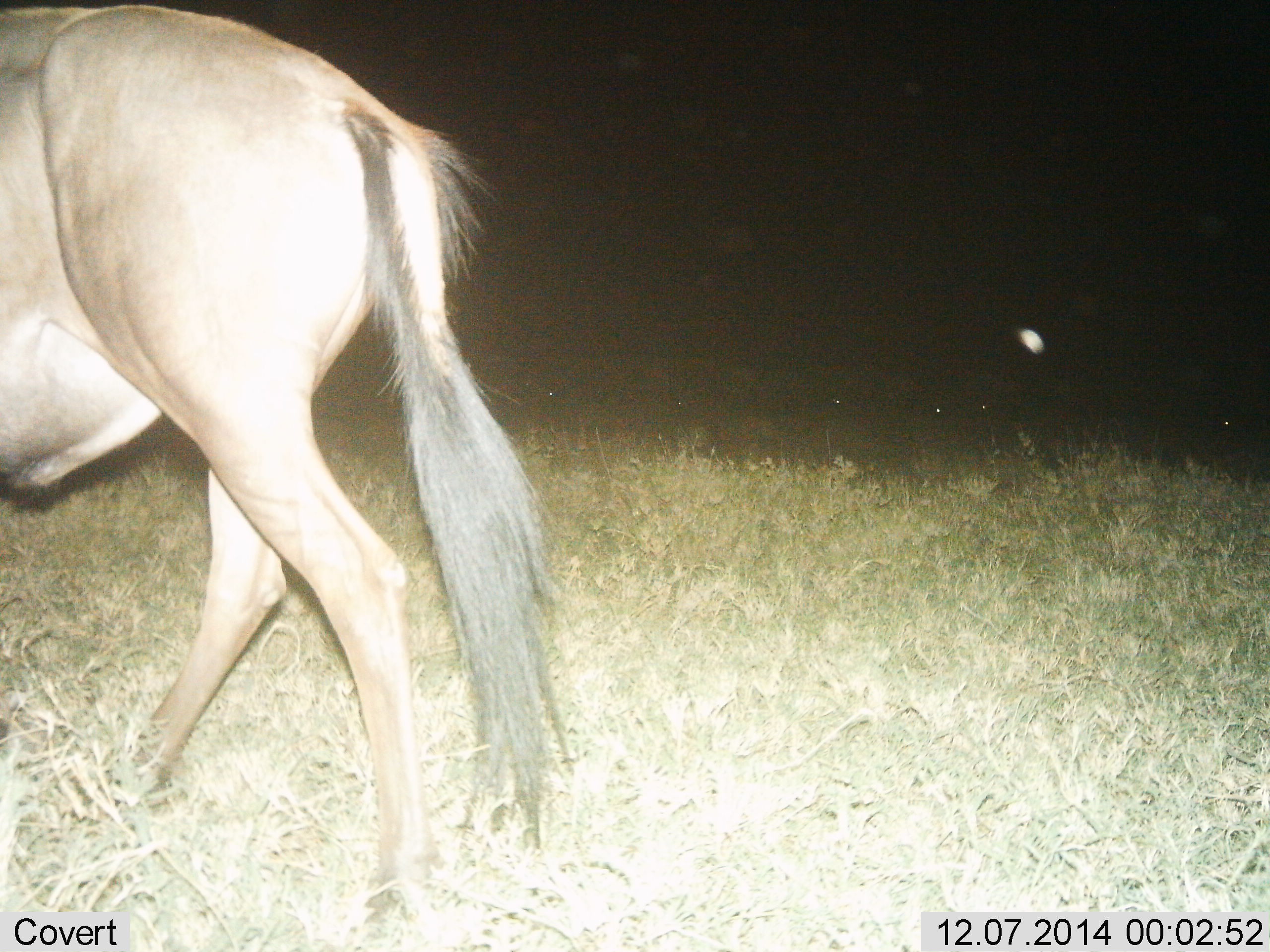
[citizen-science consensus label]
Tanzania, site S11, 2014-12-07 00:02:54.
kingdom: Animalia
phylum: Chordata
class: Mammalia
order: Artiodactyla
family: Bovidae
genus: Connochaetes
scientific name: Connochaetes taurinus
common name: blue wildebeest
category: wildebeest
Wildebeest (blue wildebeest) (Connochaetes taurinus), count 1. Behavior (volunteer vote fractions): standing 20%, resting 10%, moving 90%, interacting 0%. Young present (vote fraction): 0%. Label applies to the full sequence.